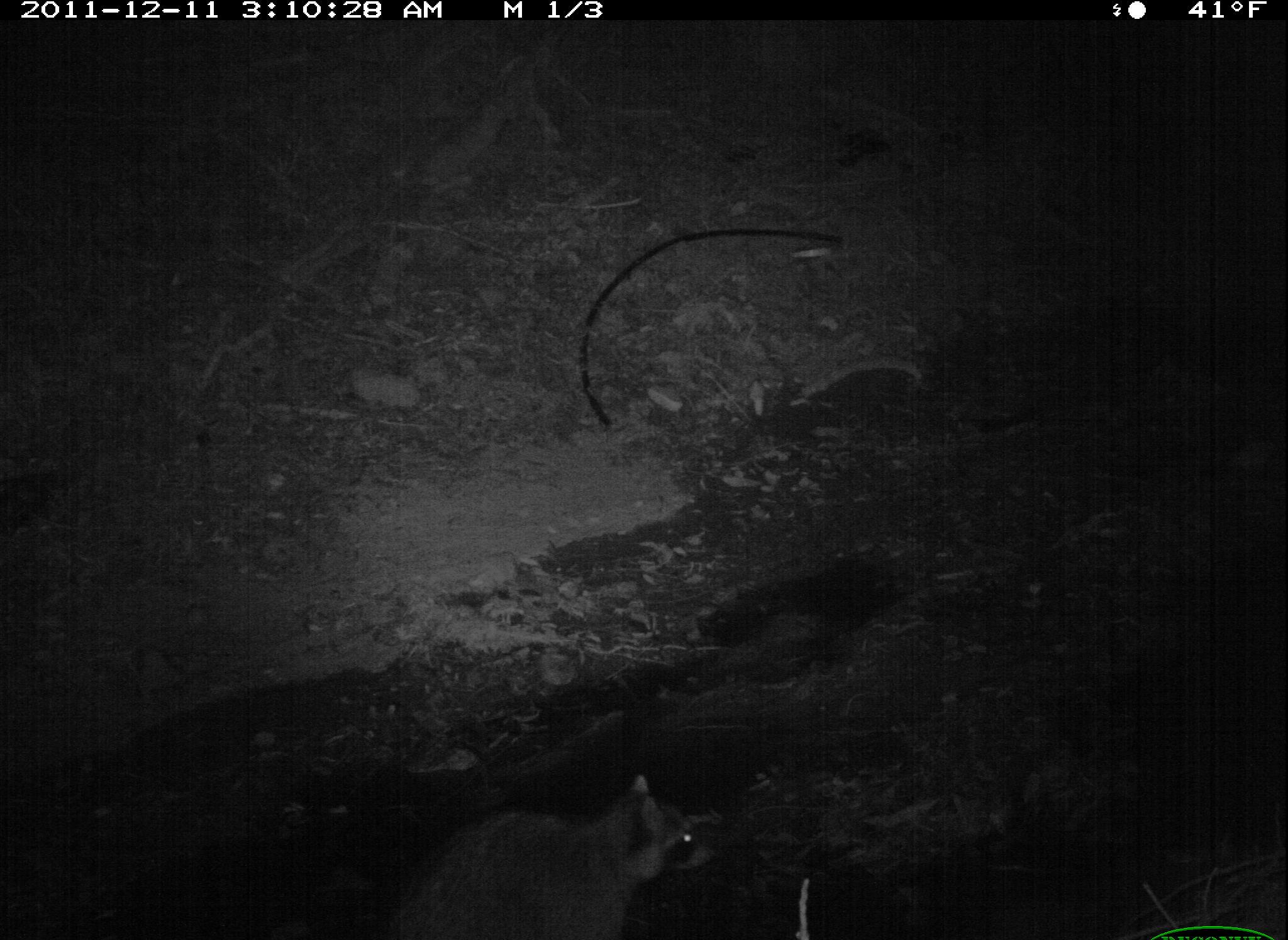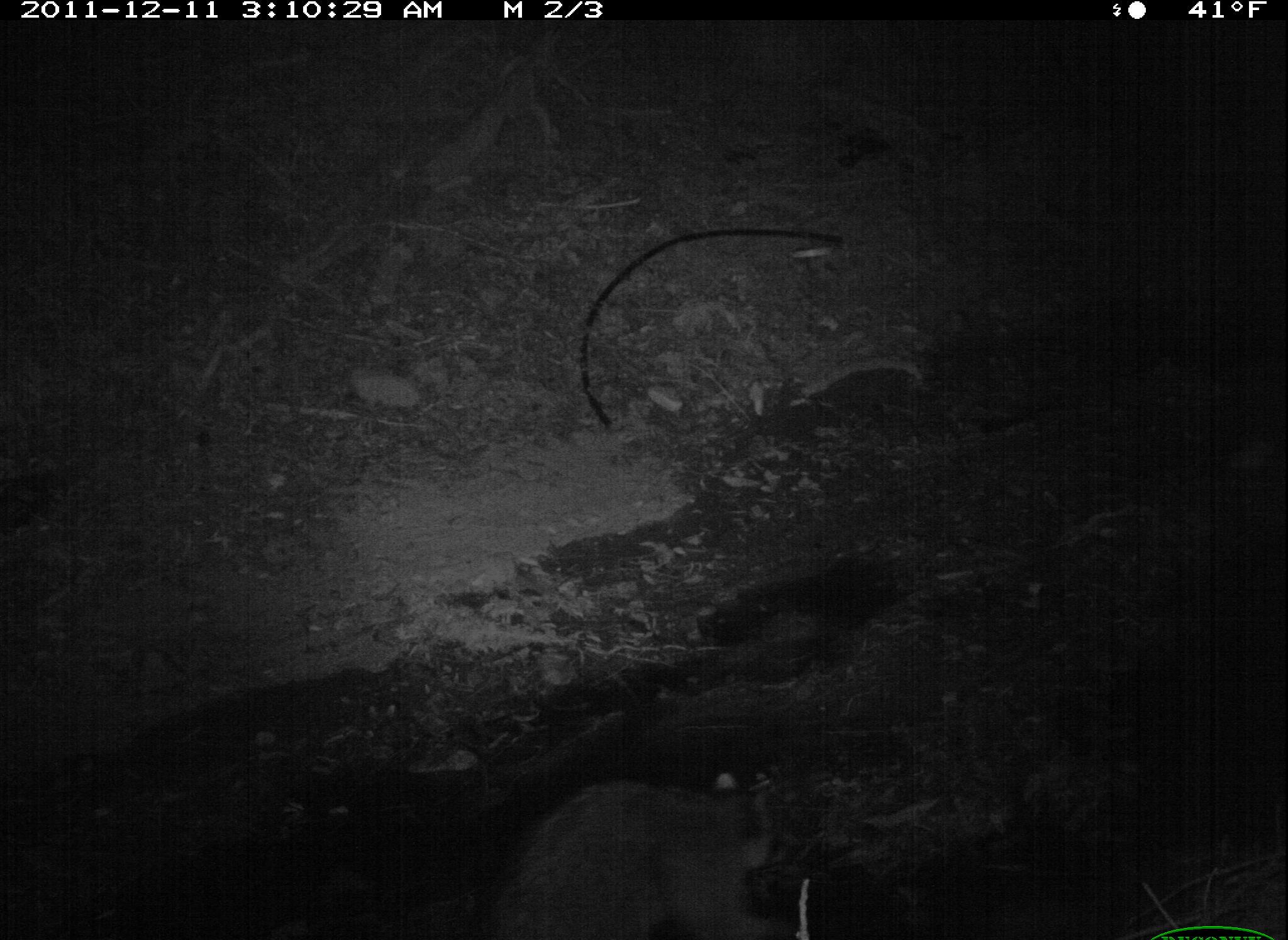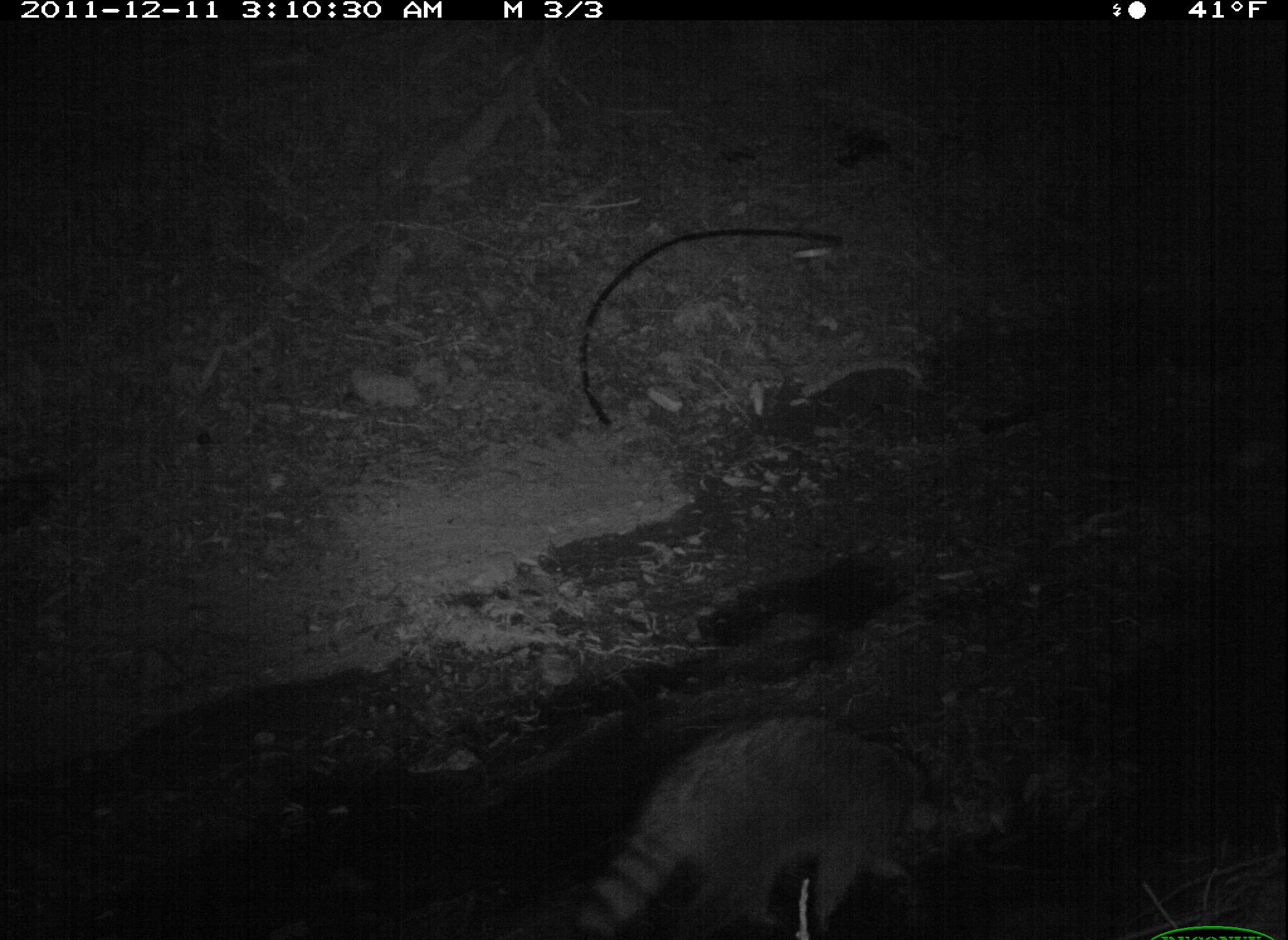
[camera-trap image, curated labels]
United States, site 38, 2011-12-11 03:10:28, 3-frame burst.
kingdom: Animalia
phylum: Chordata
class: Mammalia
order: Carnivora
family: Procyonidae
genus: Procyon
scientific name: Procyon lotor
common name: raccoon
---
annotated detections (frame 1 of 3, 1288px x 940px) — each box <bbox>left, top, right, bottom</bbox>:
raccoon: <bbox>380, 759, 710, 934</bbox>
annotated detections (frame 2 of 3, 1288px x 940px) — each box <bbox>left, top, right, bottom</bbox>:
raccoon: <bbox>467, 720, 774, 940</bbox>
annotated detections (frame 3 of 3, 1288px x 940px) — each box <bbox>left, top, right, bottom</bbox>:
raccoon: <bbox>564, 707, 993, 940</bbox>